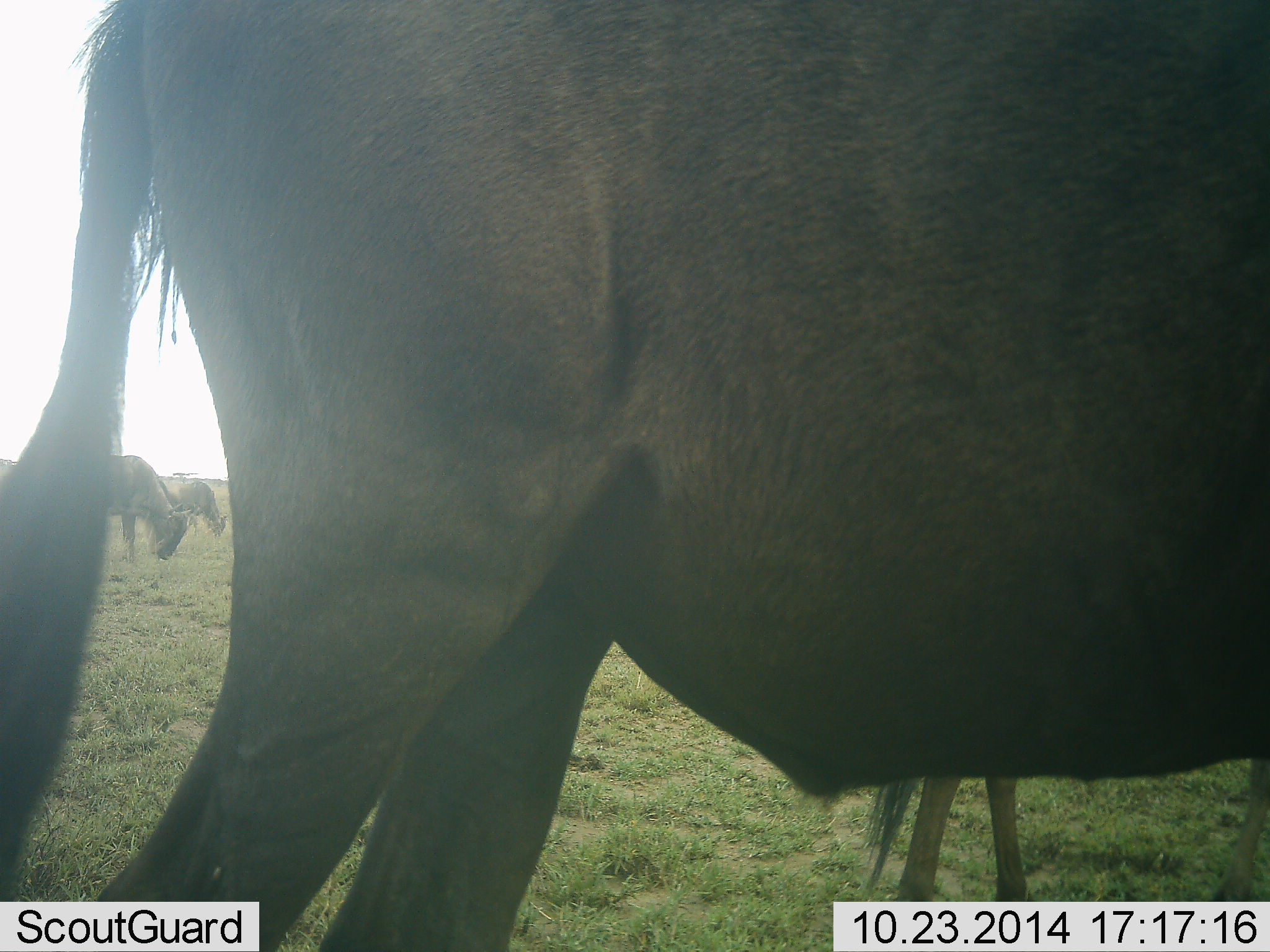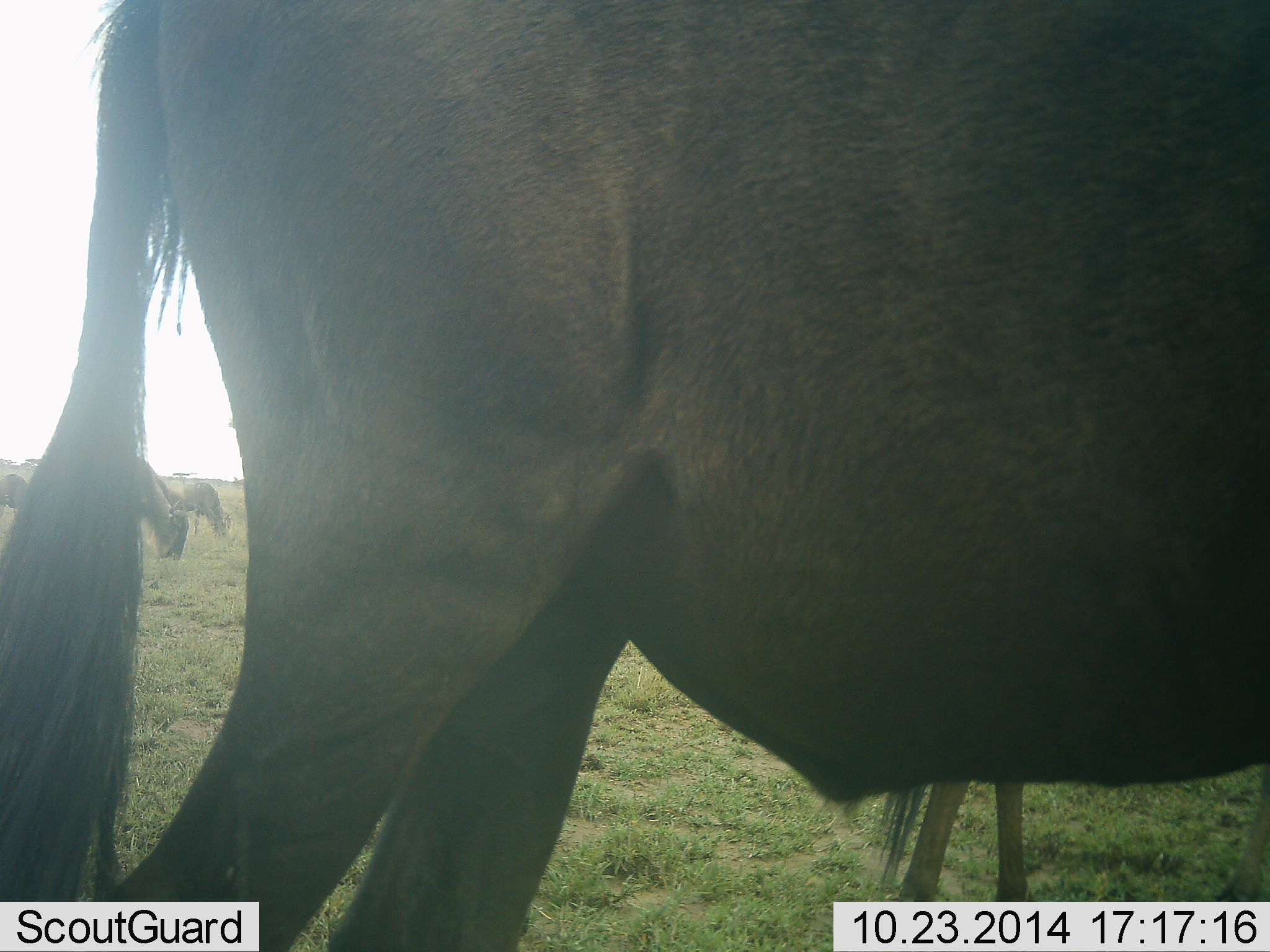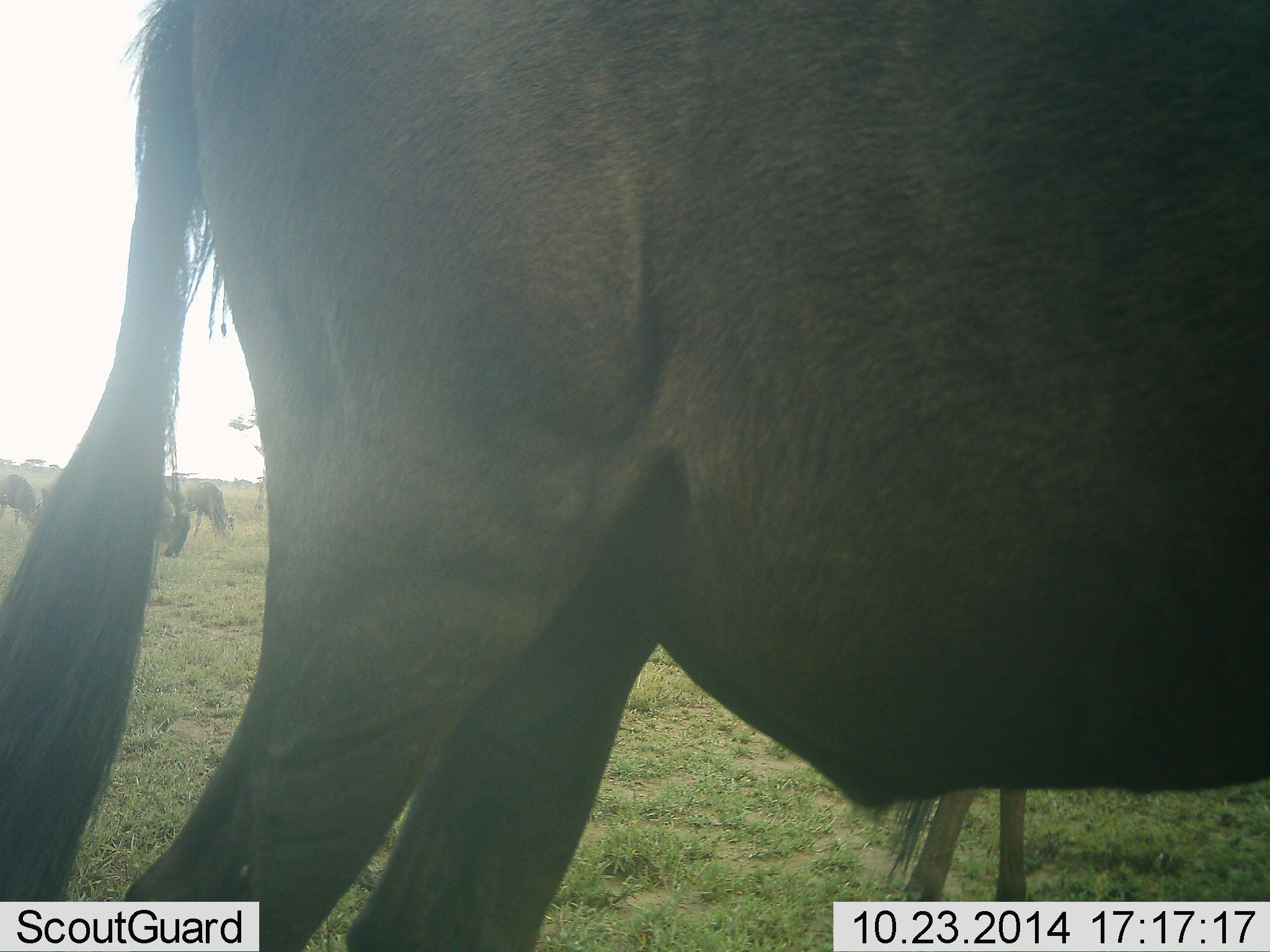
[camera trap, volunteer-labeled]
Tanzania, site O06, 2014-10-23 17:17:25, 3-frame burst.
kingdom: Animalia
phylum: Chordata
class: Mammalia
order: Artiodactyla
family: Bovidae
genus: Connochaetes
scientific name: Connochaetes taurinus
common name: blue wildebeest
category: wildebeest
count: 5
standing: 90%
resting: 0%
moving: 0%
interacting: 0%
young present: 10%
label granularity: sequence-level